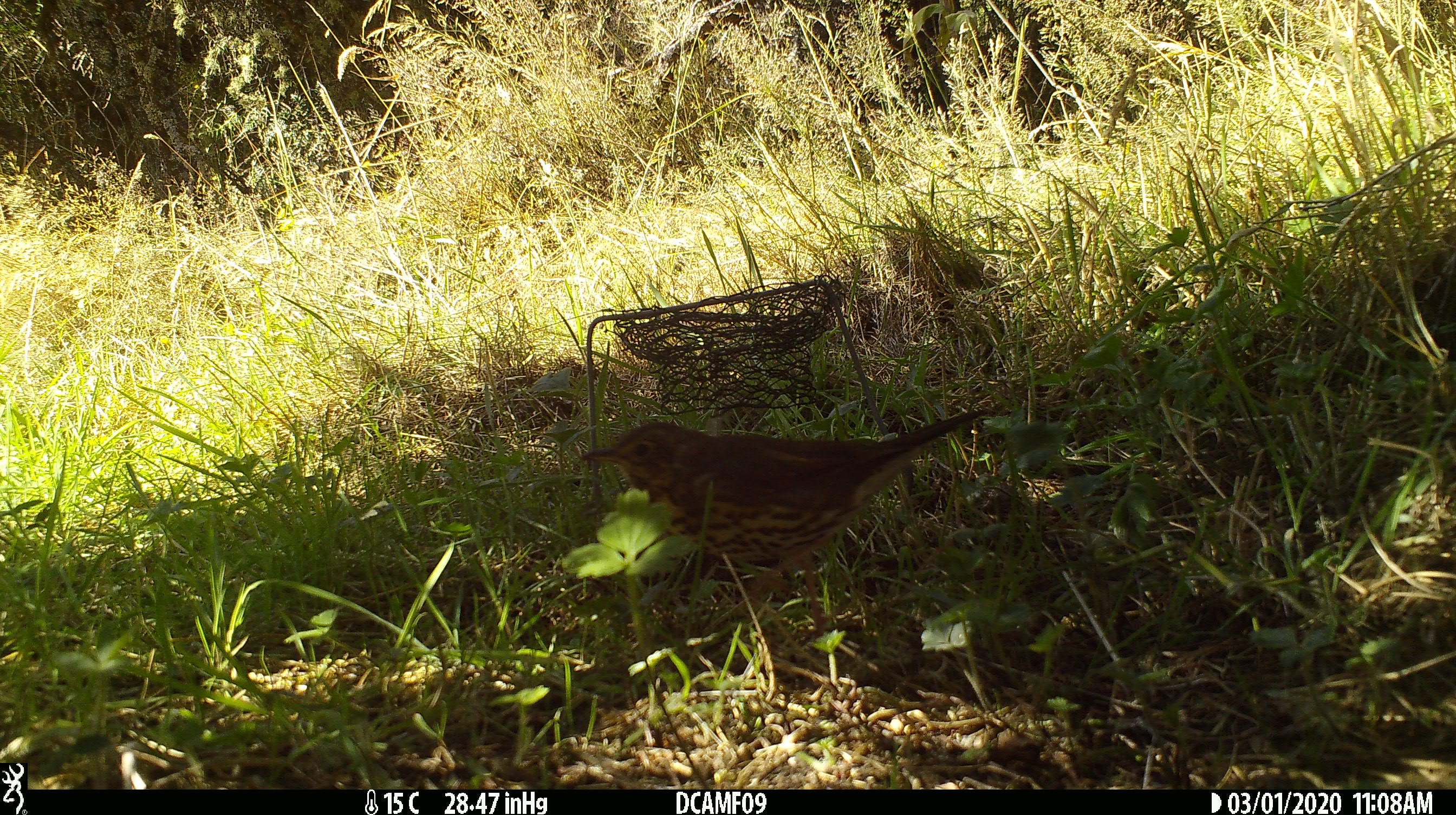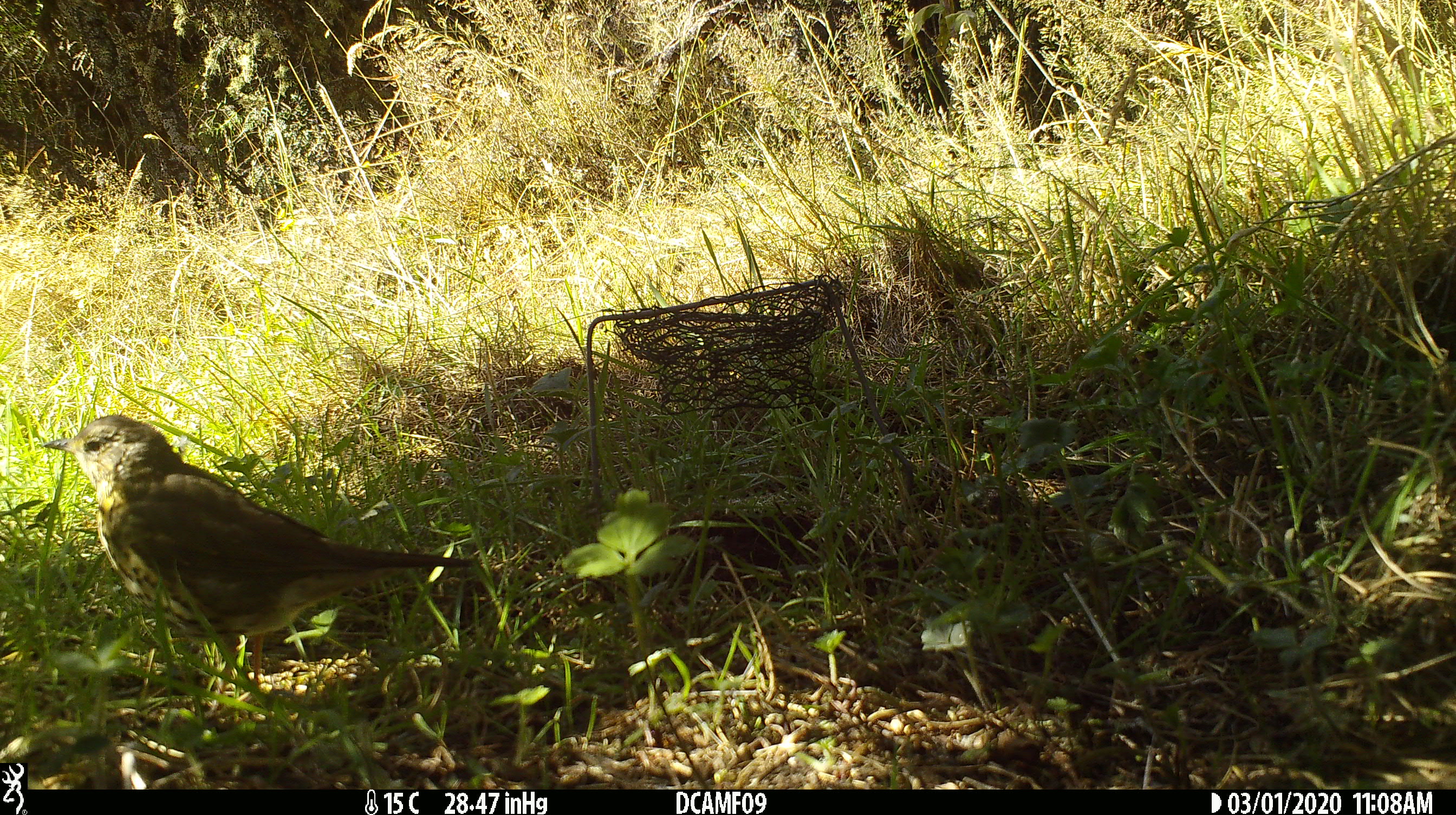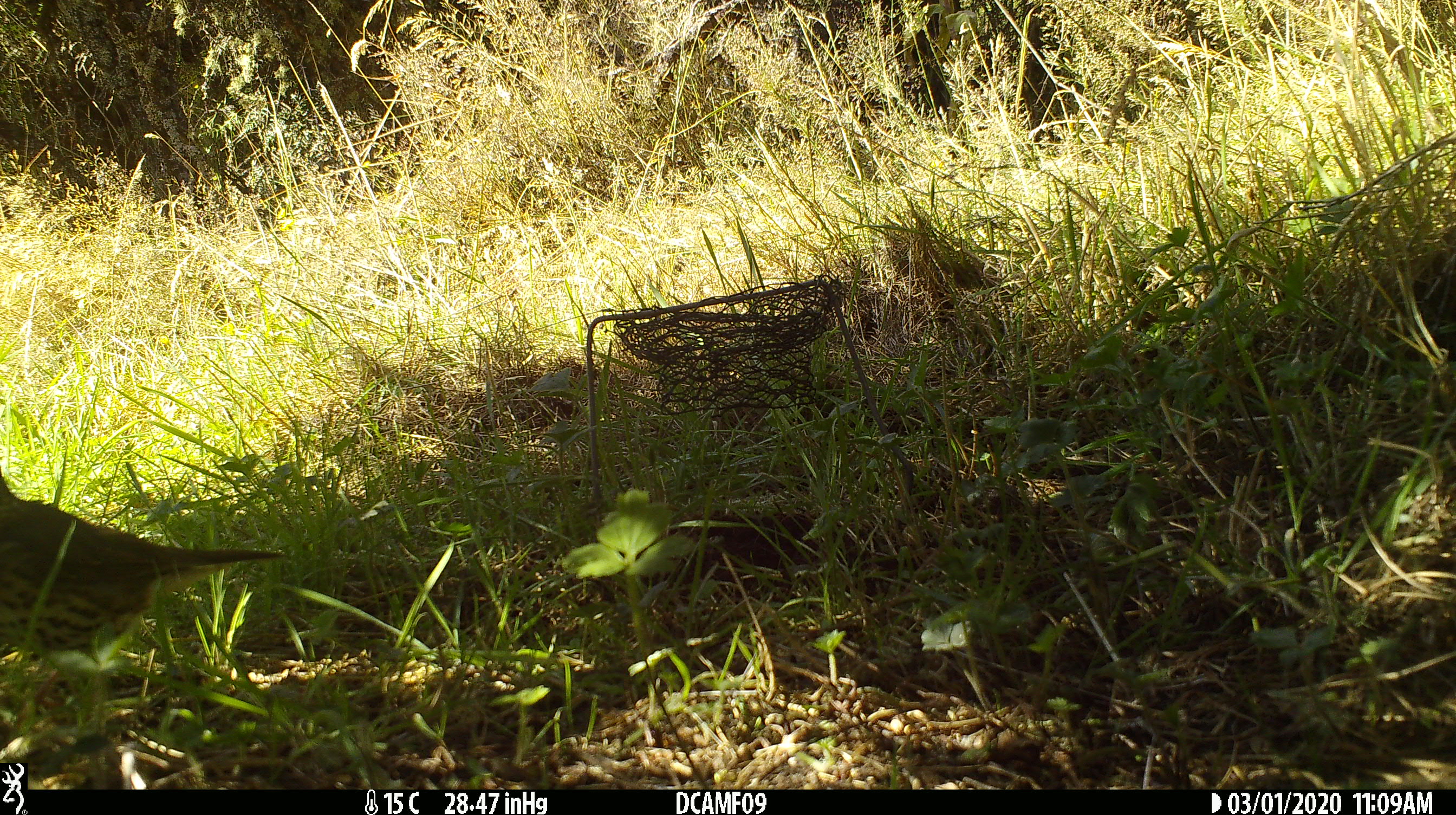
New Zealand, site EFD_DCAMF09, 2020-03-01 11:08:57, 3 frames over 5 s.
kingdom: Animalia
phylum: Chordata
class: Aves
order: Passeriformes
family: Turdidae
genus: Turdus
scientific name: Turdus philomelos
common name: song thrush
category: thrush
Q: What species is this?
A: Thrush (song thrush) (Turdus philomelos).